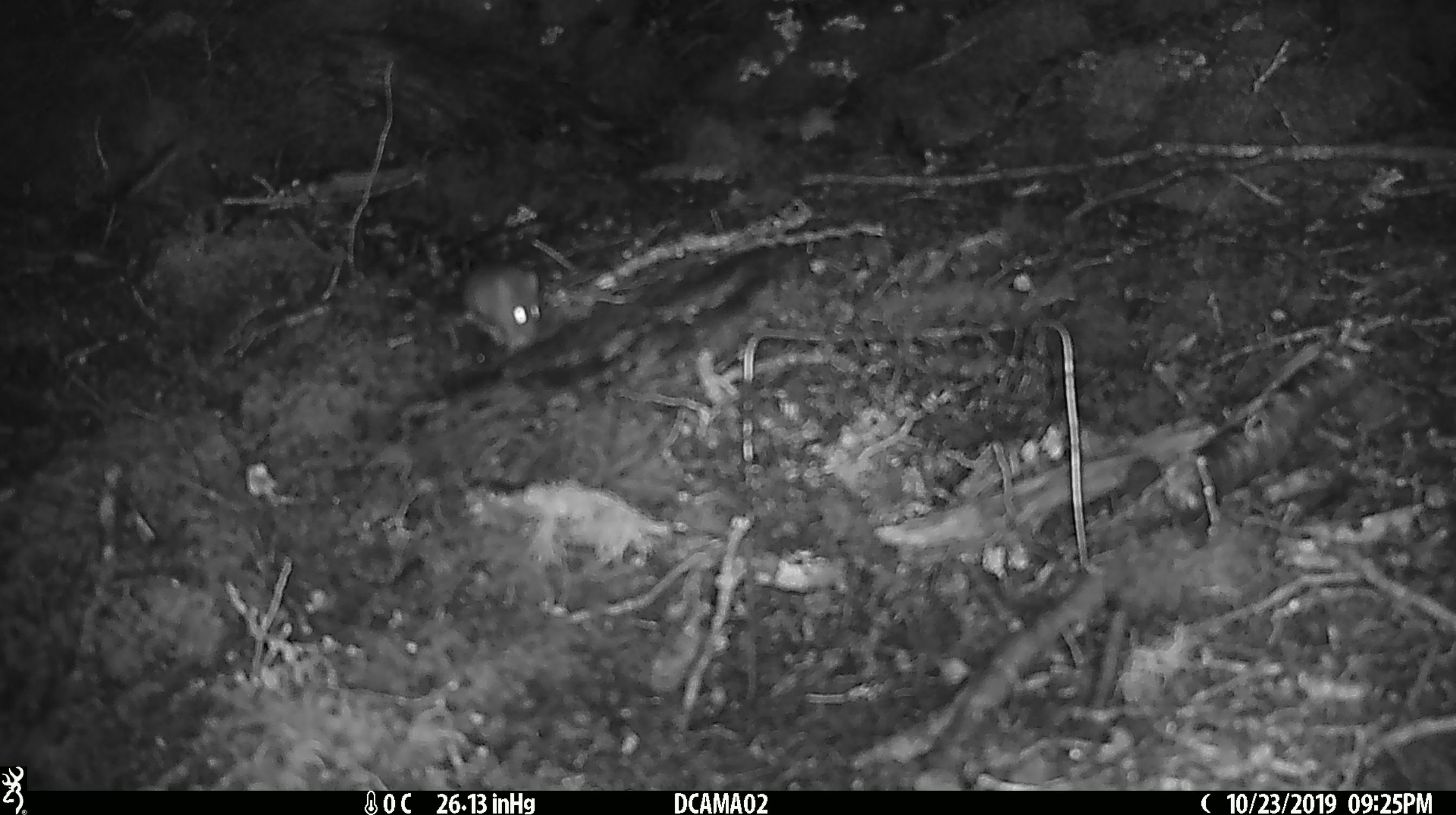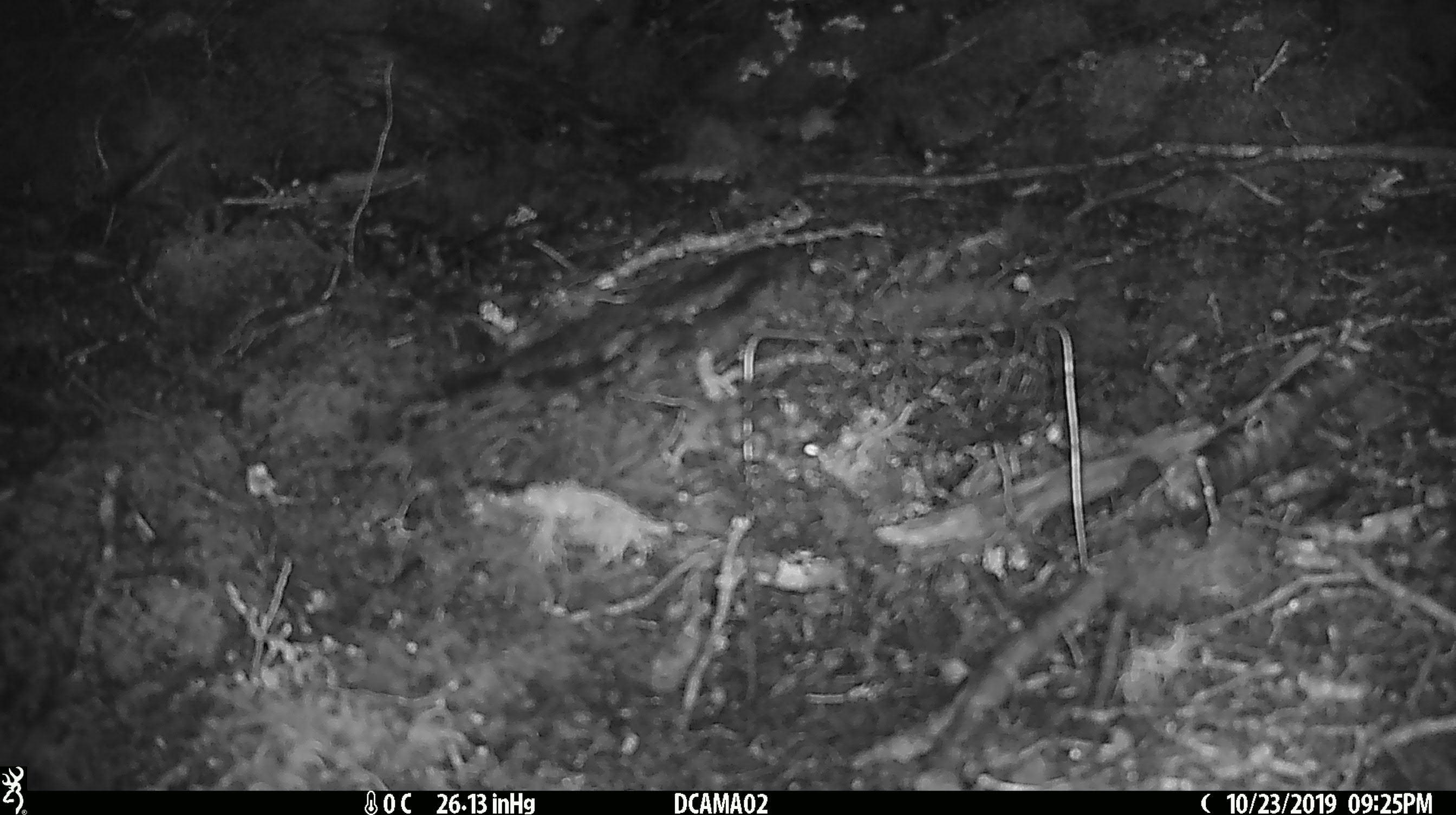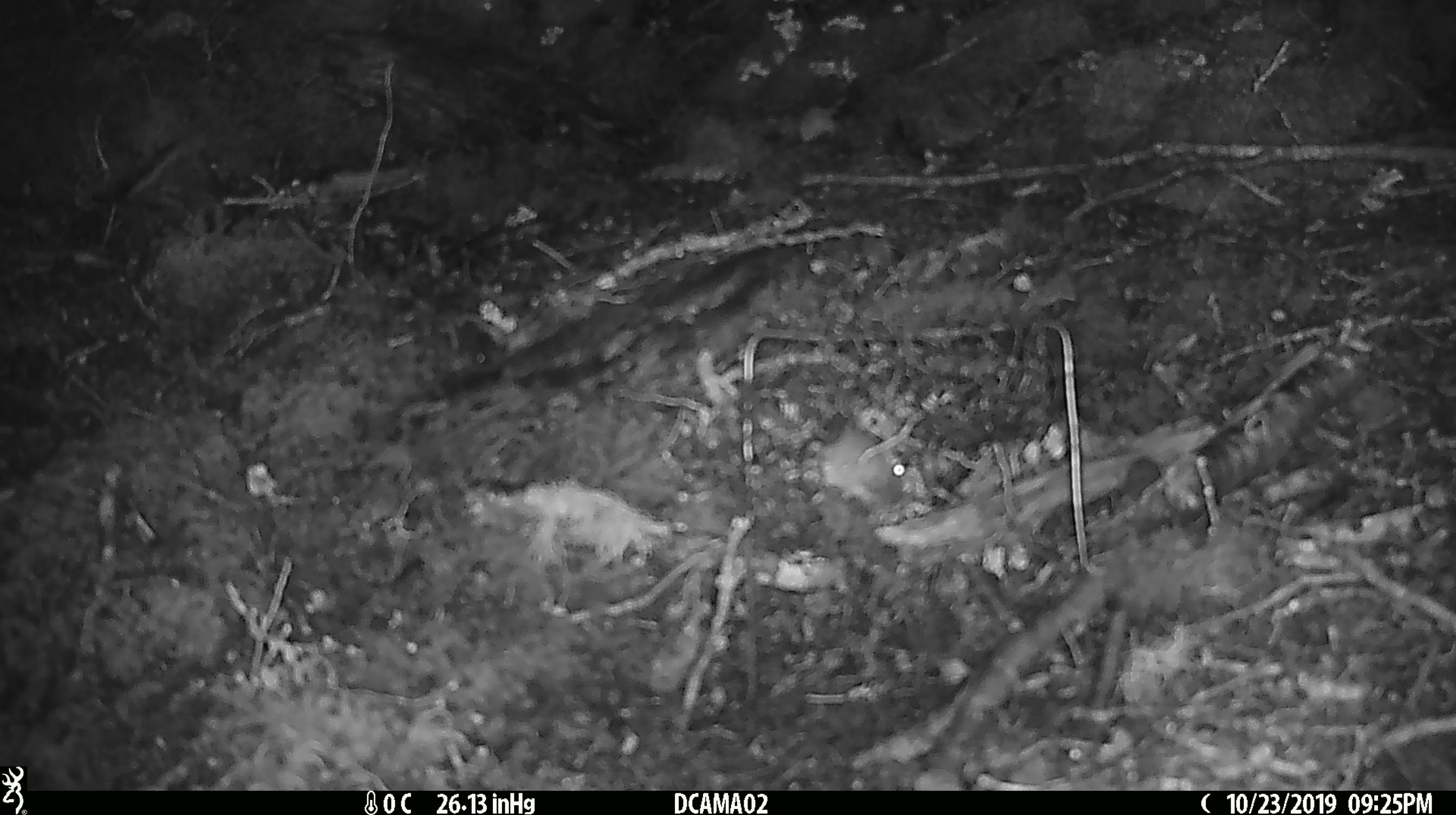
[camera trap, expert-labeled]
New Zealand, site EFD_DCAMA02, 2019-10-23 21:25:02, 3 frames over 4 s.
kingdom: Animalia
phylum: Chordata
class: Mammalia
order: Rodentia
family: Muridae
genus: Mus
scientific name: Mus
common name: mouse